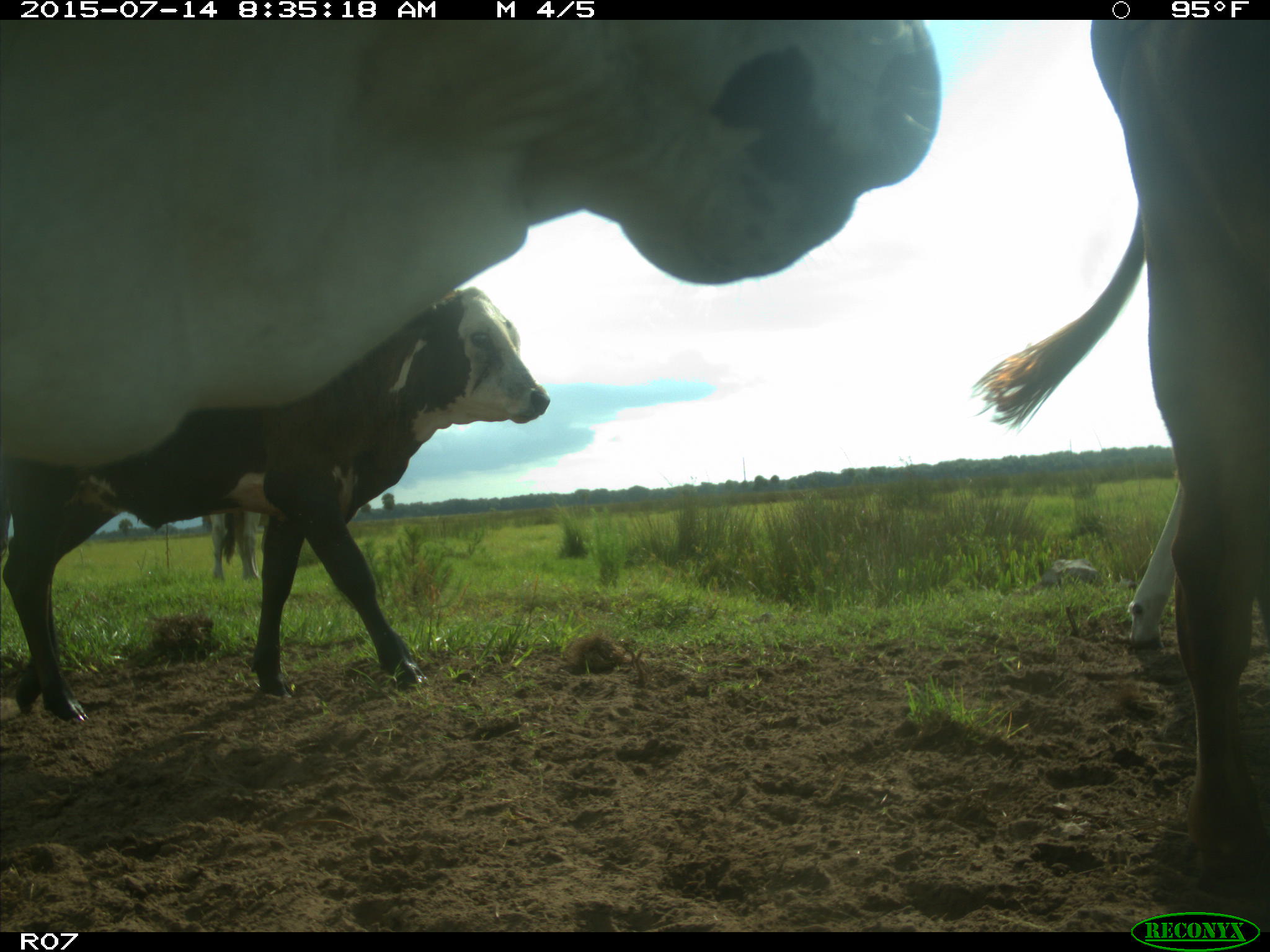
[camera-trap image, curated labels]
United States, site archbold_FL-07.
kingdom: Animalia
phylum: Chordata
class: Mammalia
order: Artiodactyla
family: Bovidae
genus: Bos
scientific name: Bos taurus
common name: domestic cow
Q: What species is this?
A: Bos taurus (domestic cow).